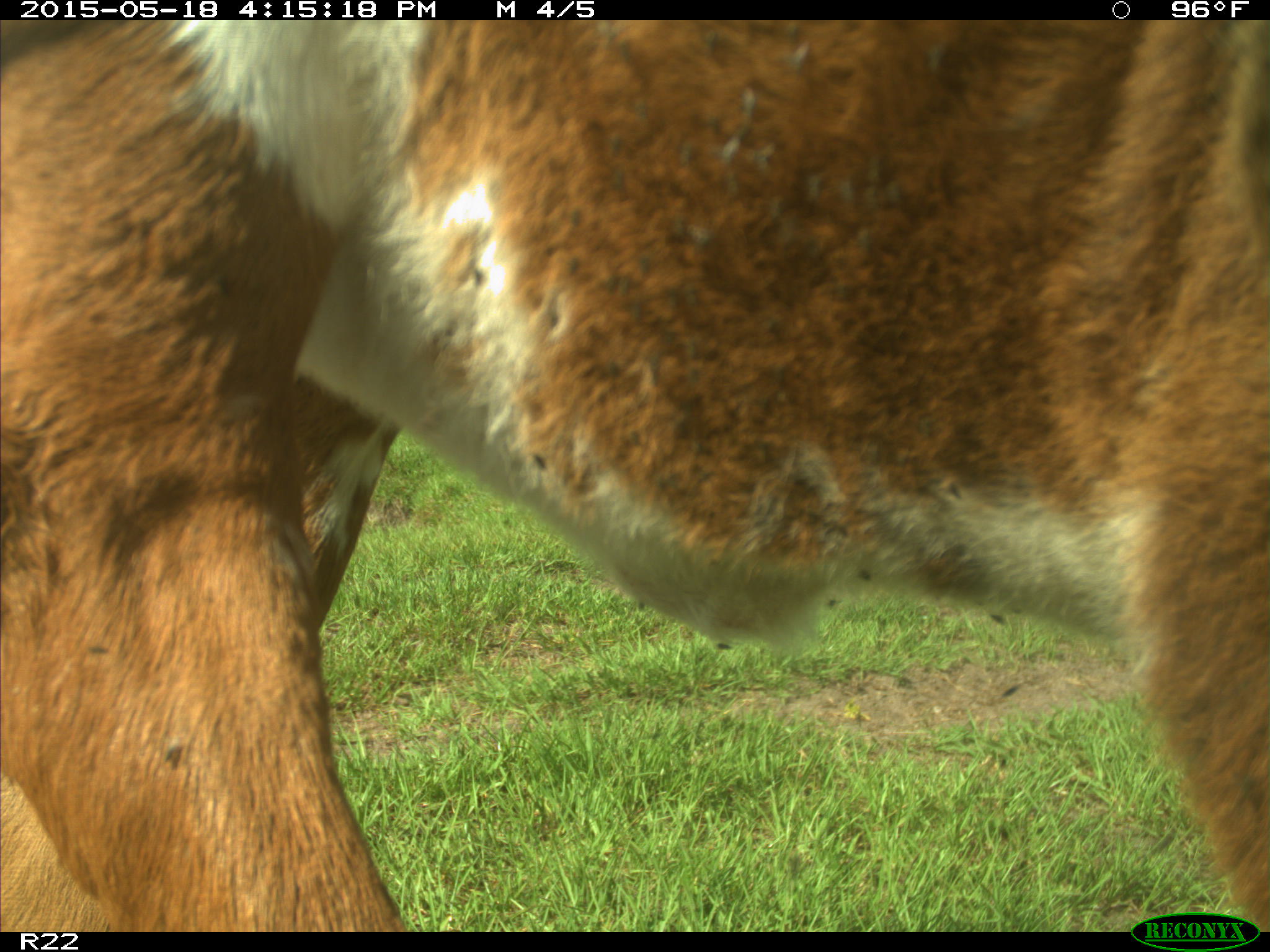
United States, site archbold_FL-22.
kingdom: Animalia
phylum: Chordata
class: Mammalia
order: Artiodactyla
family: Bovidae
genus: Bos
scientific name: Bos taurus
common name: domestic cow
Bos taurus (domestic cow).